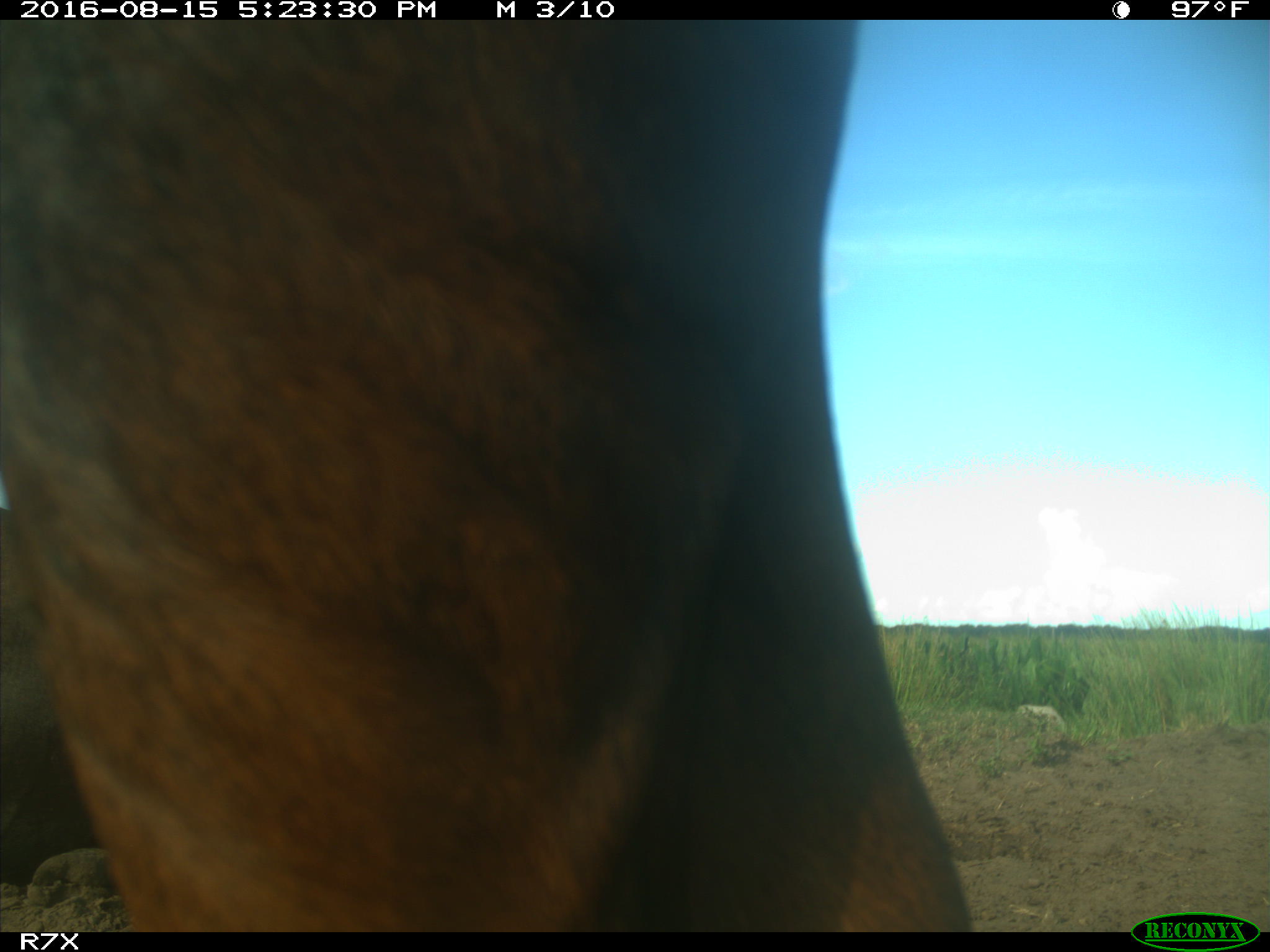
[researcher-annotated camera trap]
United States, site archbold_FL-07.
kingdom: Animalia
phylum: Chordata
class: Mammalia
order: Artiodactyla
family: Bovidae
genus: Bos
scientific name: Bos taurus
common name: domestic cow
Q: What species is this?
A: Bos taurus (domestic cow).